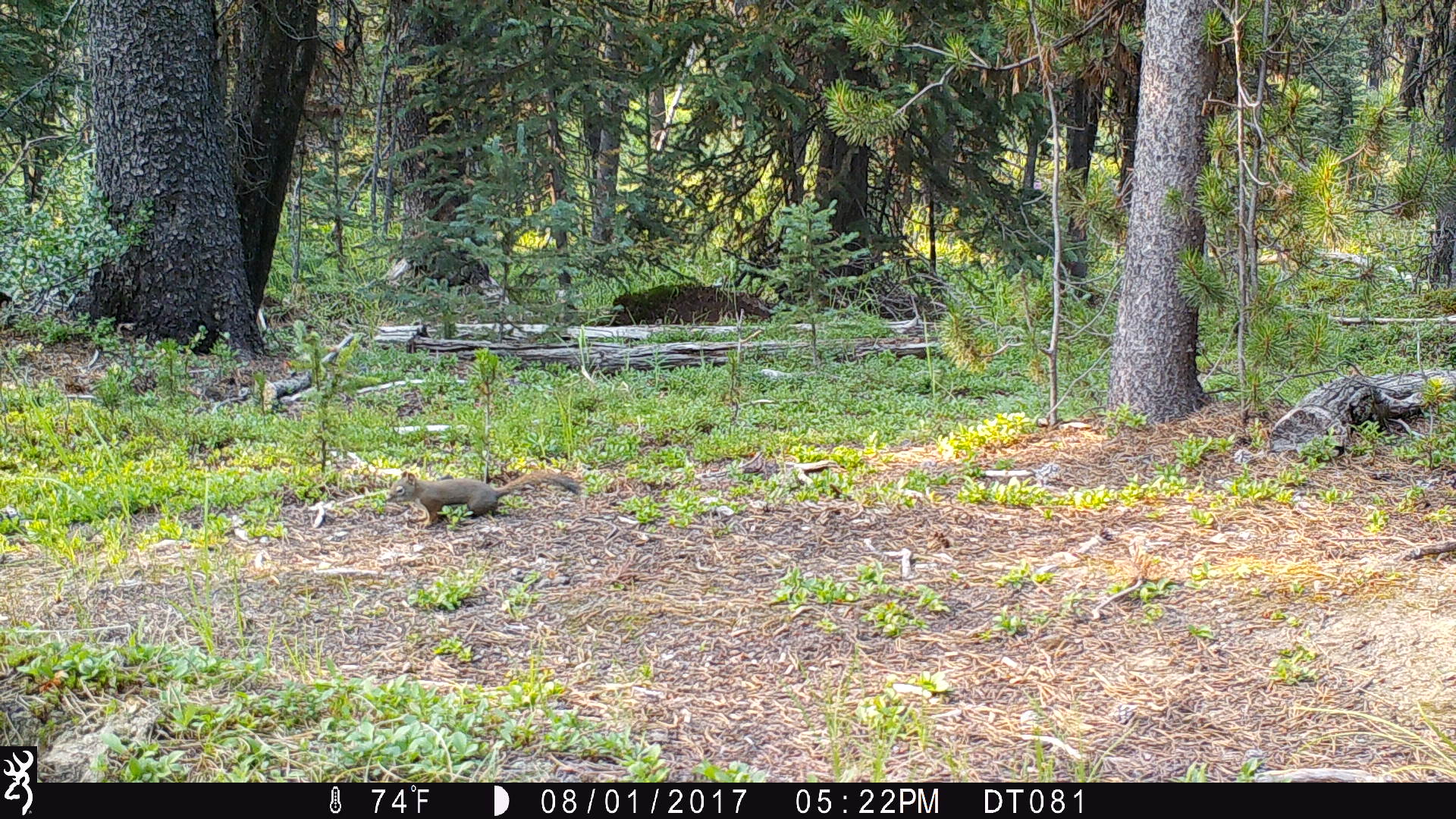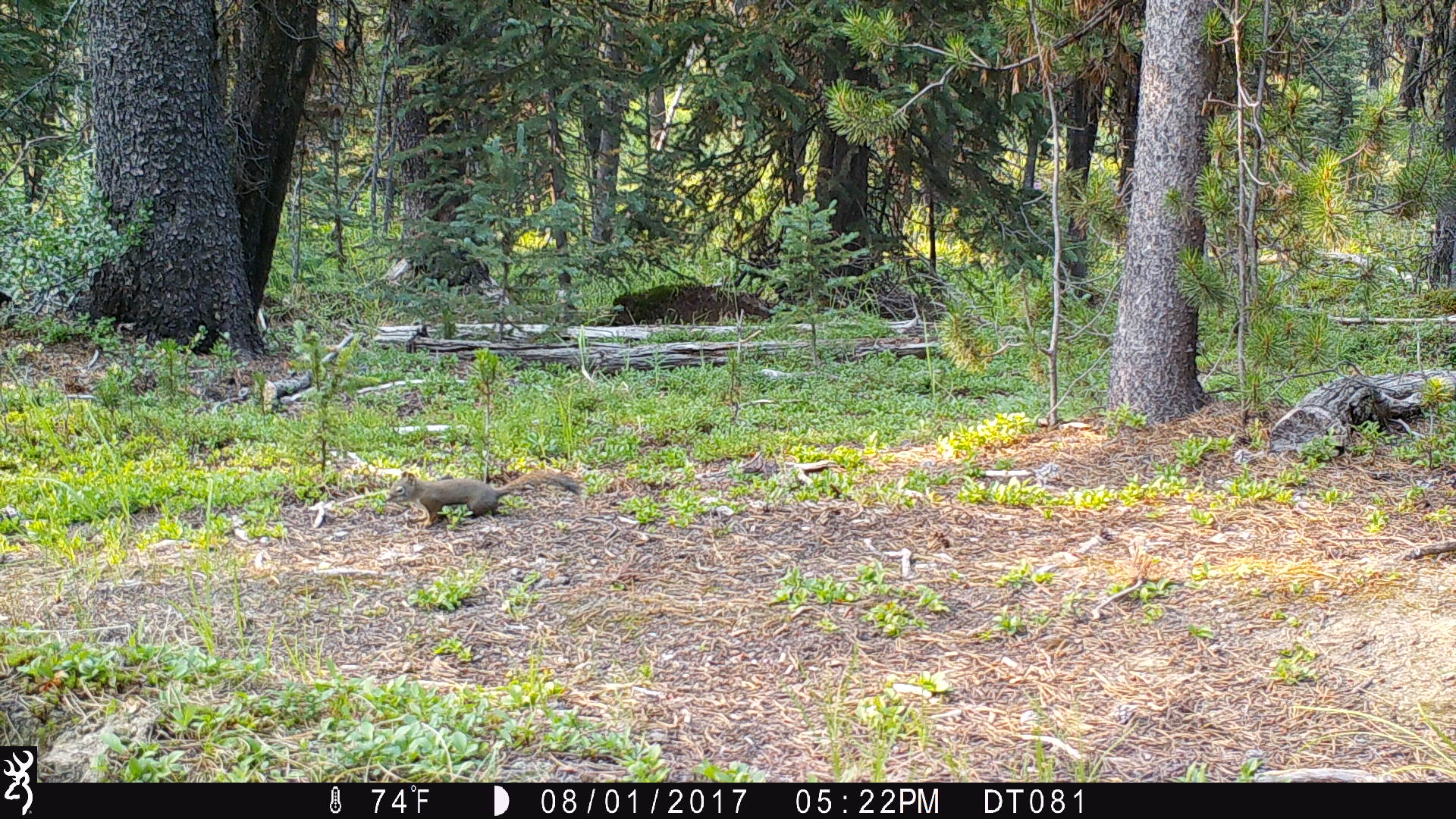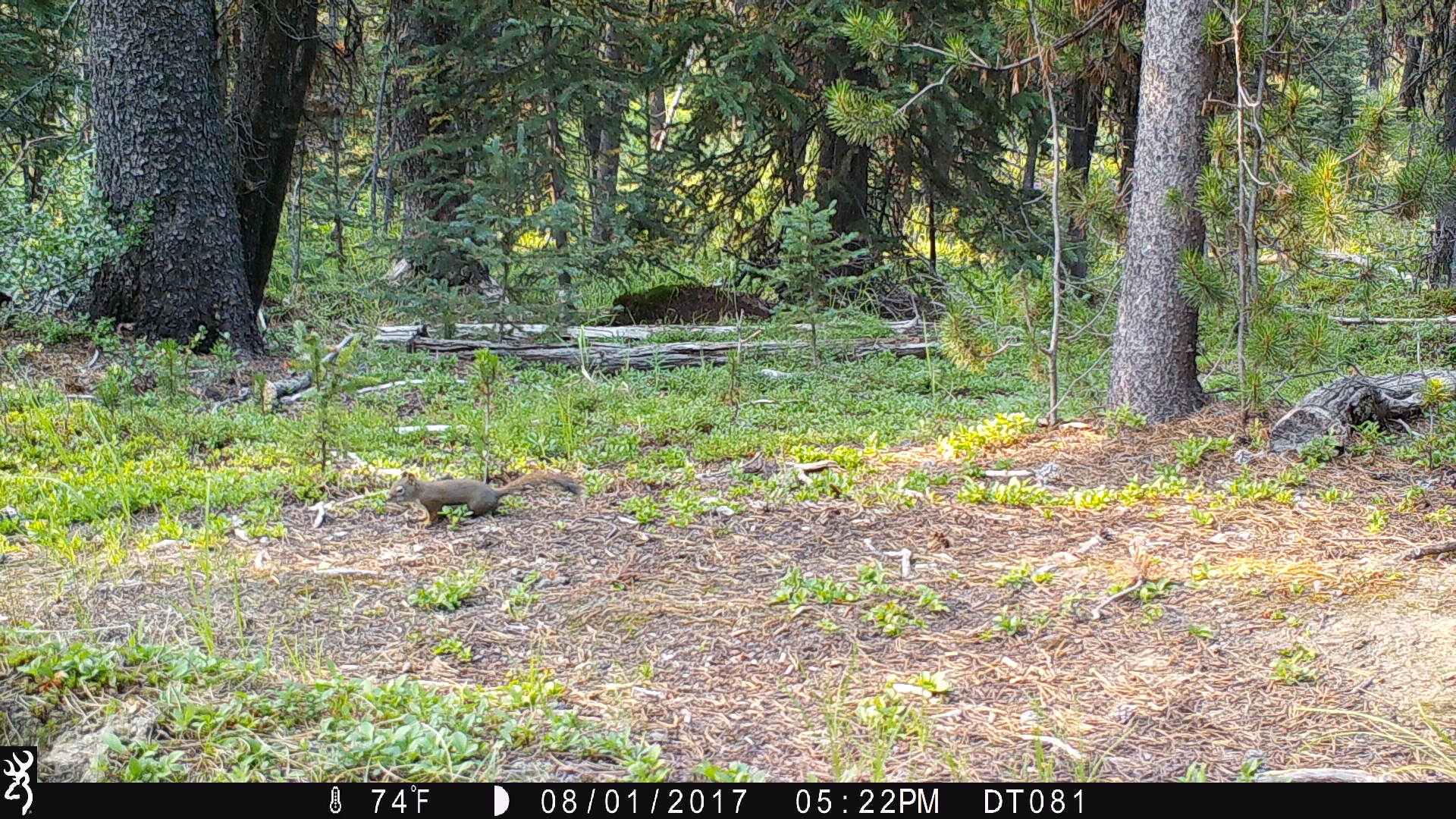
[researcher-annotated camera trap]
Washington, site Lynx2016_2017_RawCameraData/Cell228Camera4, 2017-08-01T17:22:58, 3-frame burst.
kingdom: Animalia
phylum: Chordata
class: Mammalia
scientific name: Mammalia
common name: small mammal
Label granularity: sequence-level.